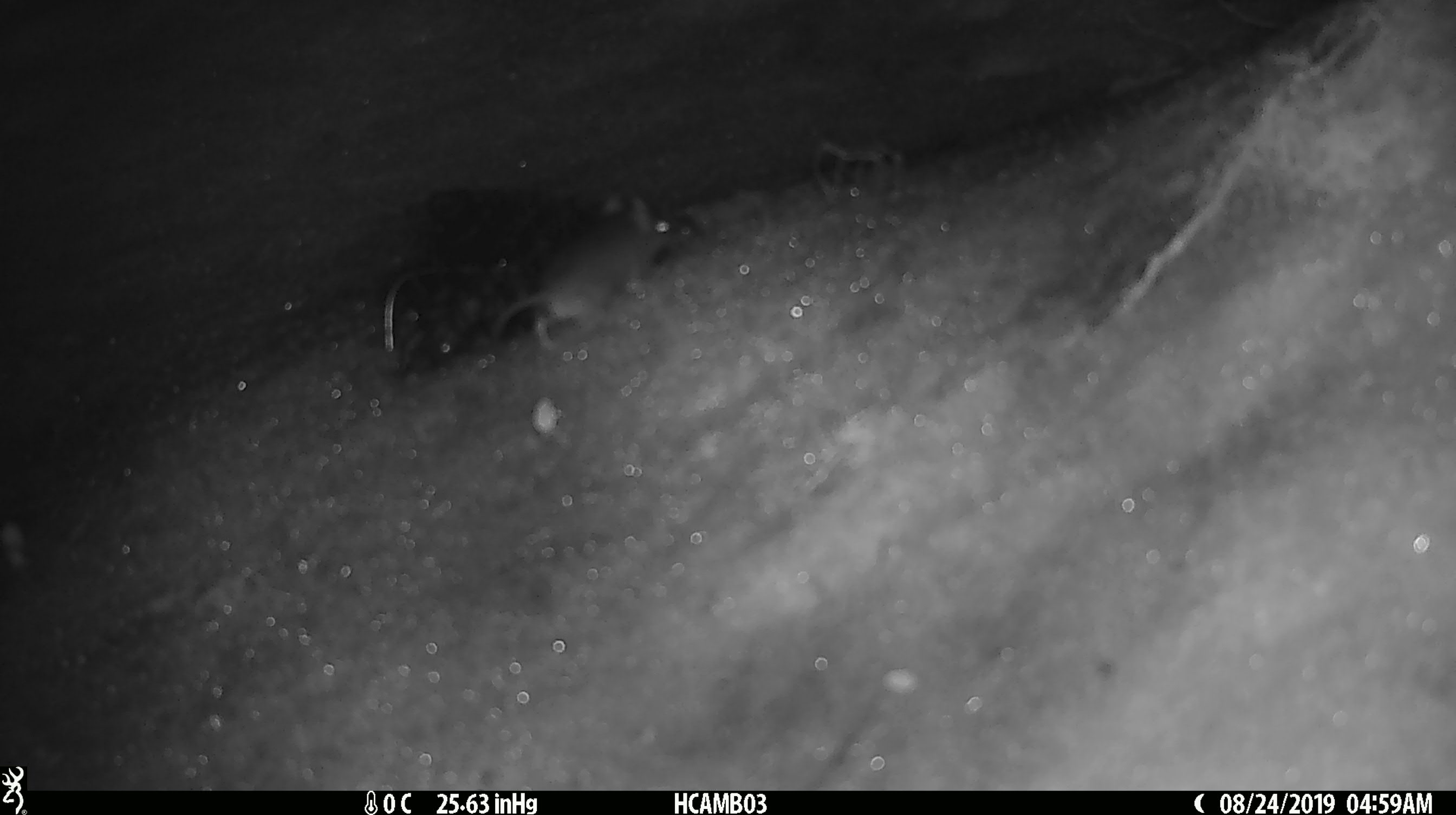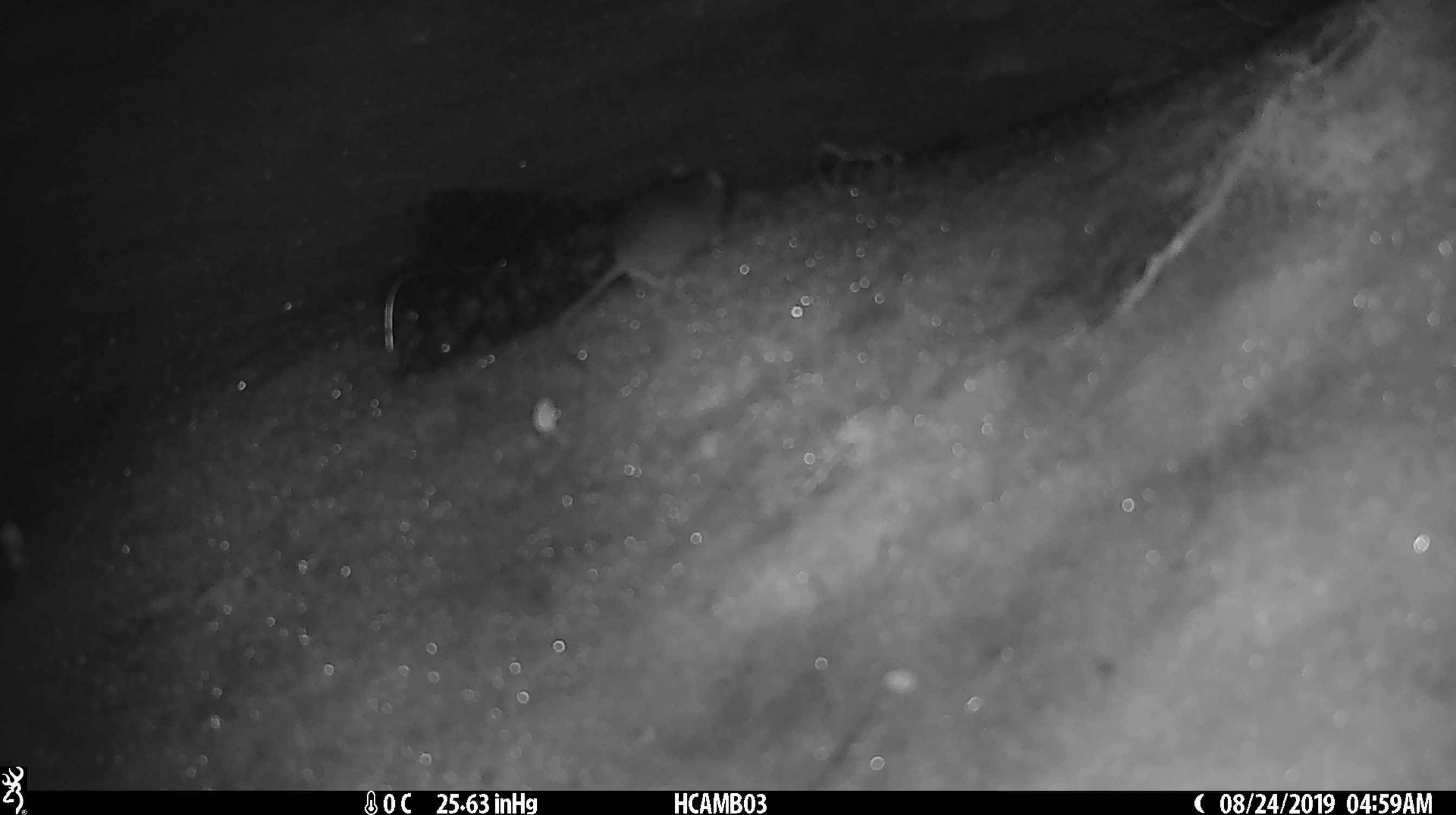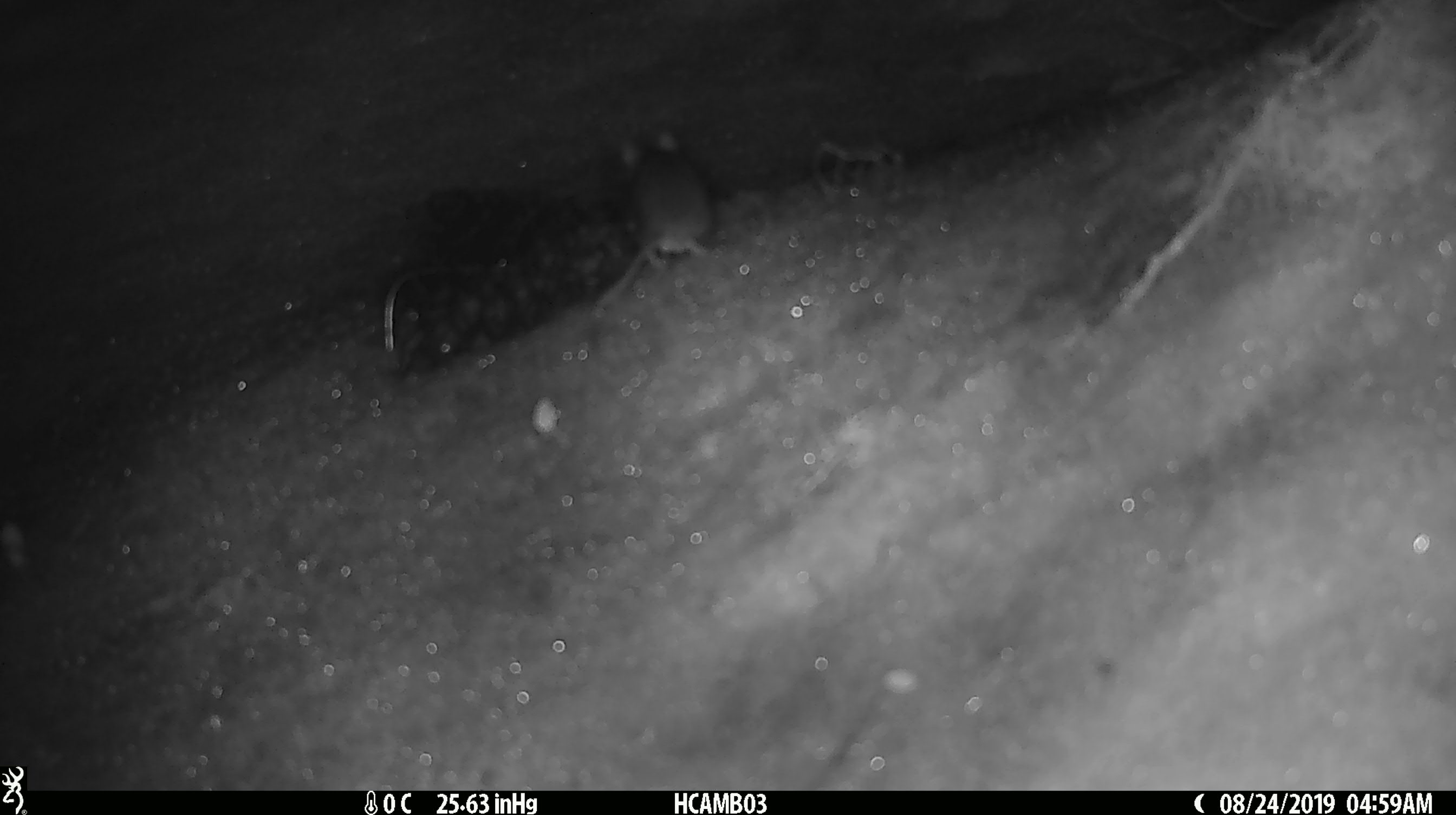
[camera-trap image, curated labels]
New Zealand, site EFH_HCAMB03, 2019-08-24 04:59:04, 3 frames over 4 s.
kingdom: Animalia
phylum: Chordata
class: Mammalia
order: Rodentia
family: Muridae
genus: Mus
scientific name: Mus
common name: mouse